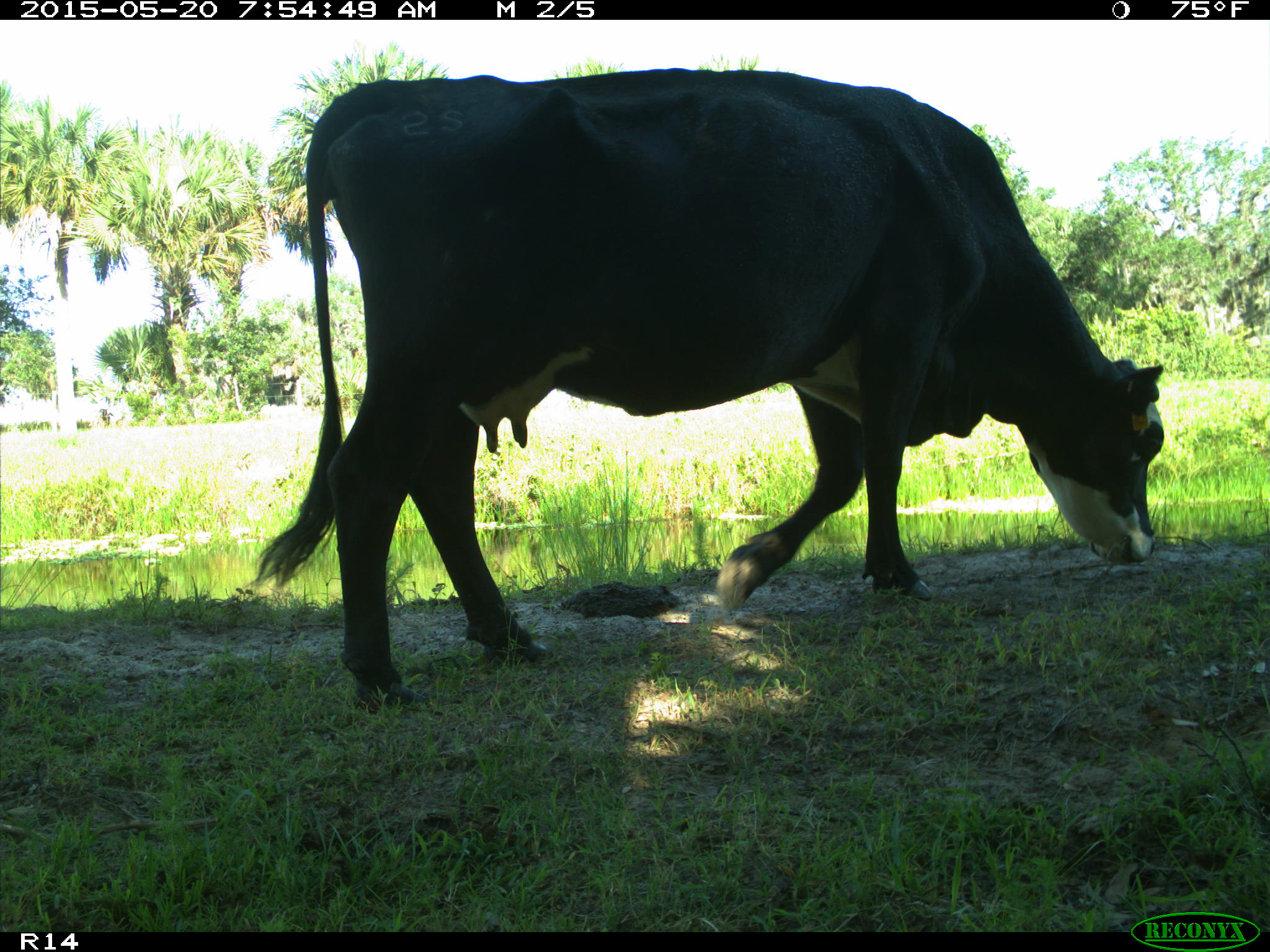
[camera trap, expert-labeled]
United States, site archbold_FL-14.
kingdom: Animalia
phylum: Chordata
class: Mammalia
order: Artiodactyla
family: Bovidae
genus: Bos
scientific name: Bos taurus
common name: domestic cow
Bos taurus (domestic cow).